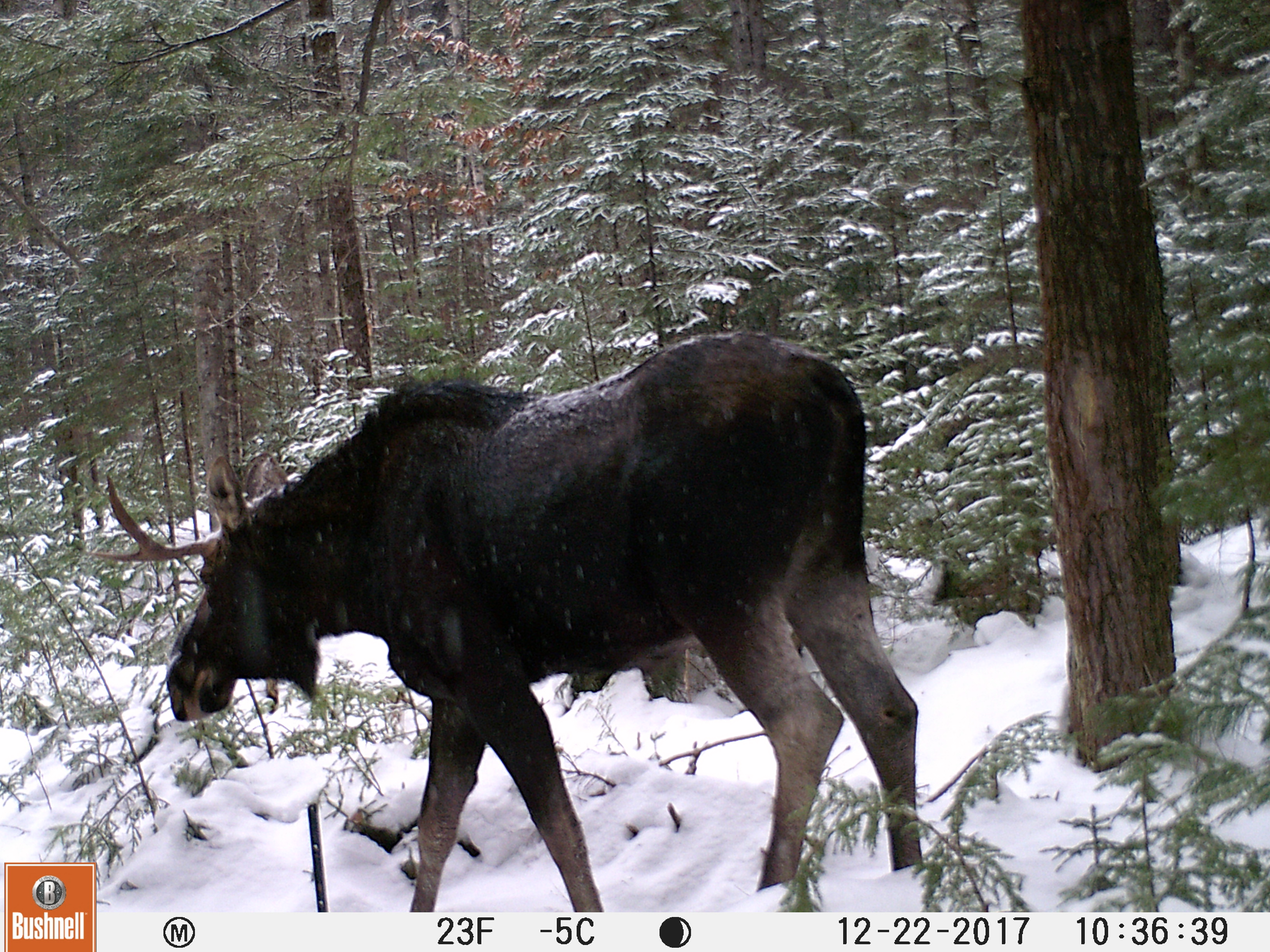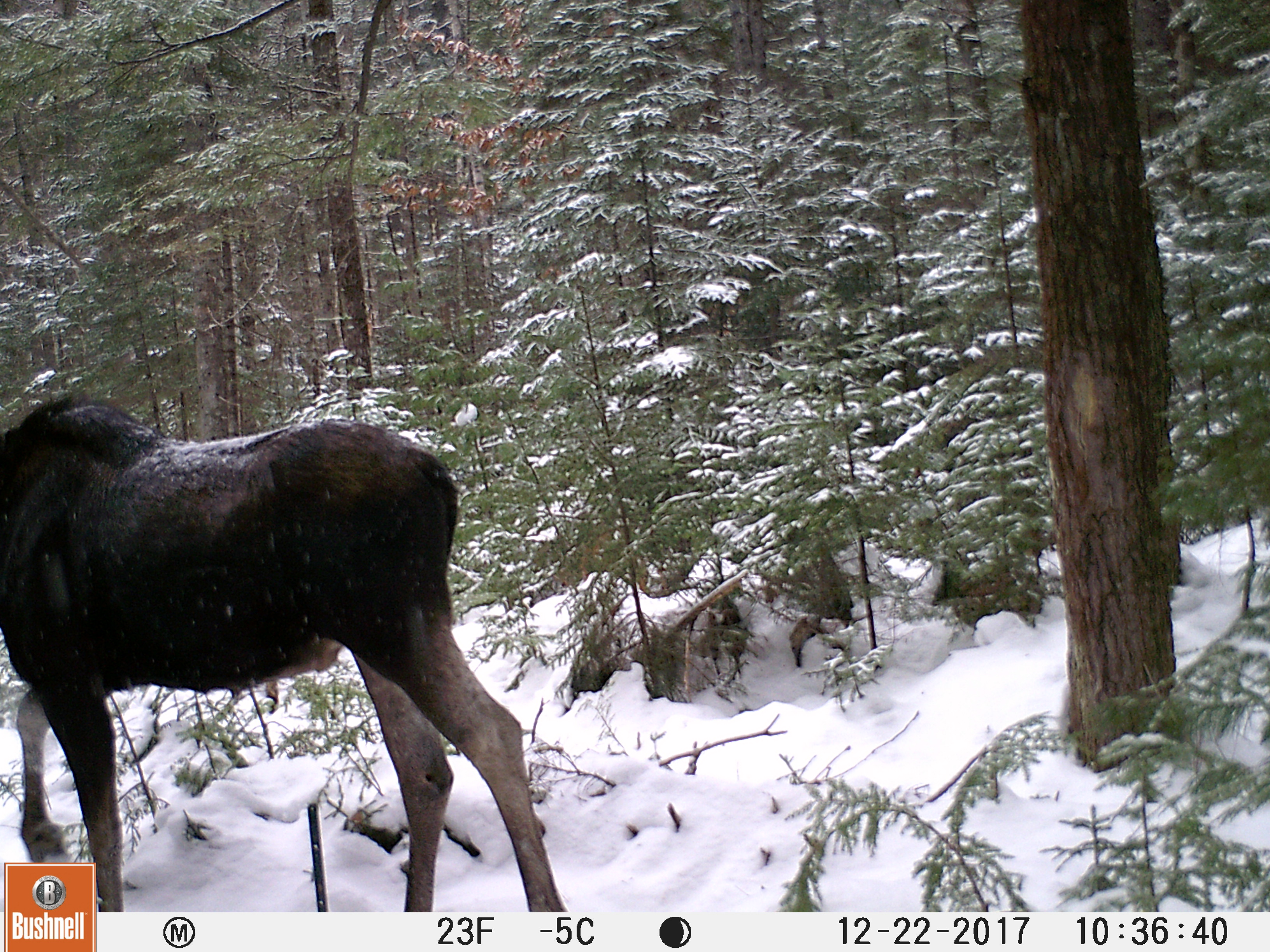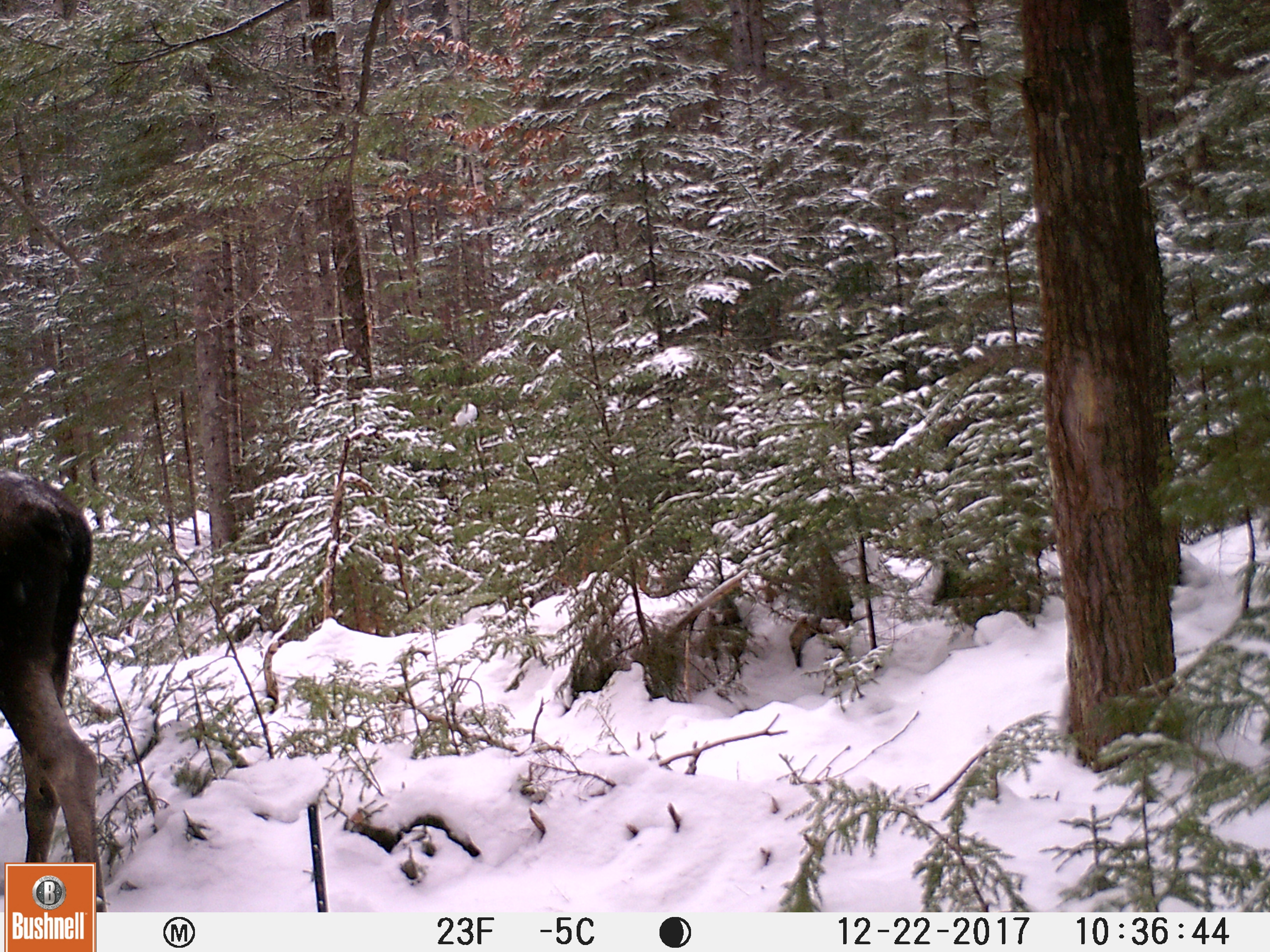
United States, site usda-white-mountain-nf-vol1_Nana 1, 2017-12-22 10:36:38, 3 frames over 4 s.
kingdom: Animalia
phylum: Chordata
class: Mammalia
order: Artiodactyla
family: Cervidae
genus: Alces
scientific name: Alces alces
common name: moose